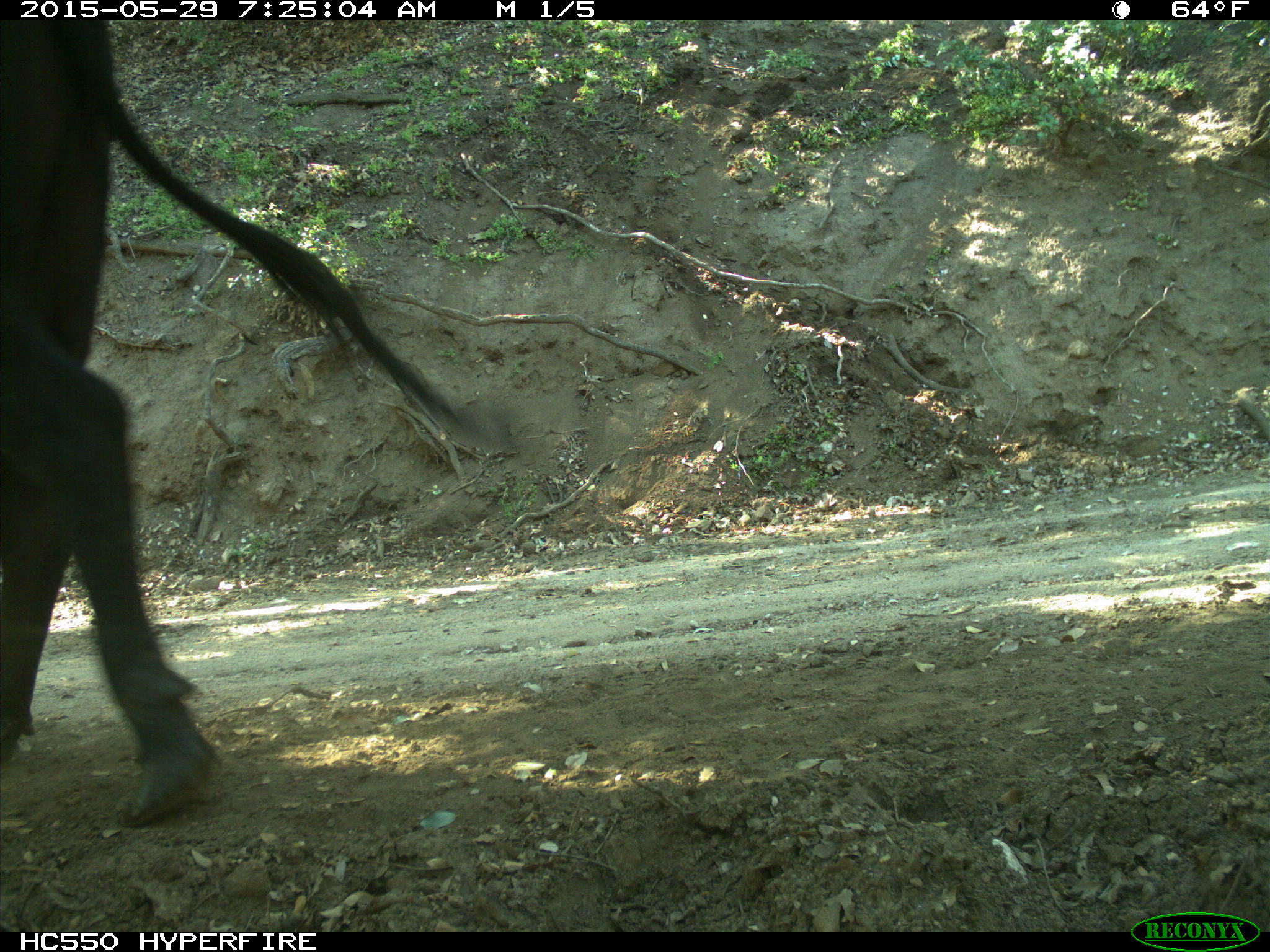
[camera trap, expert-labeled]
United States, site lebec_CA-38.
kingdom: Animalia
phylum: Chordata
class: Mammalia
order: Artiodactyla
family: Bovidae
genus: Bos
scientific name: Bos taurus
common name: domestic cow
Bos taurus (domestic cow).